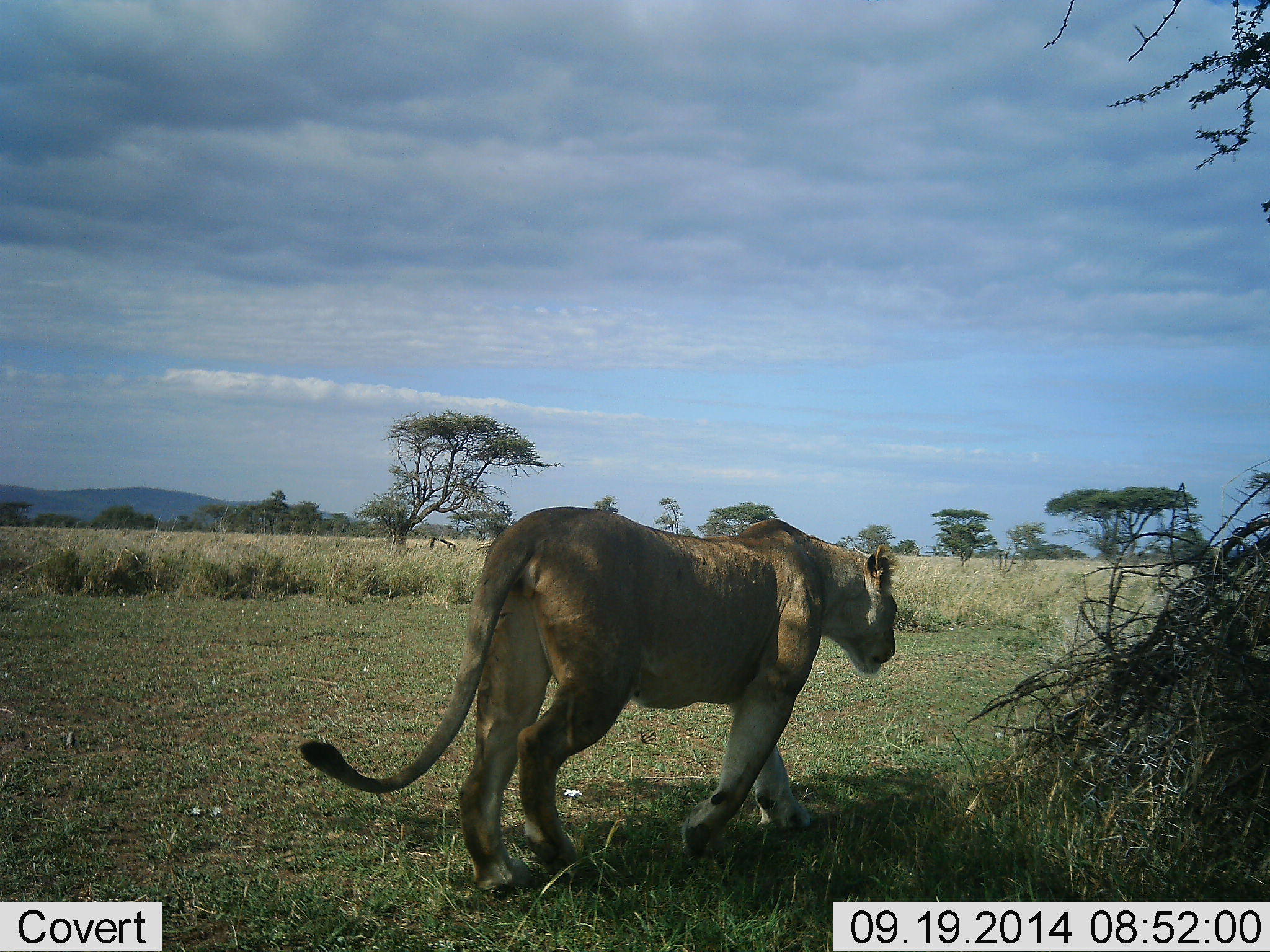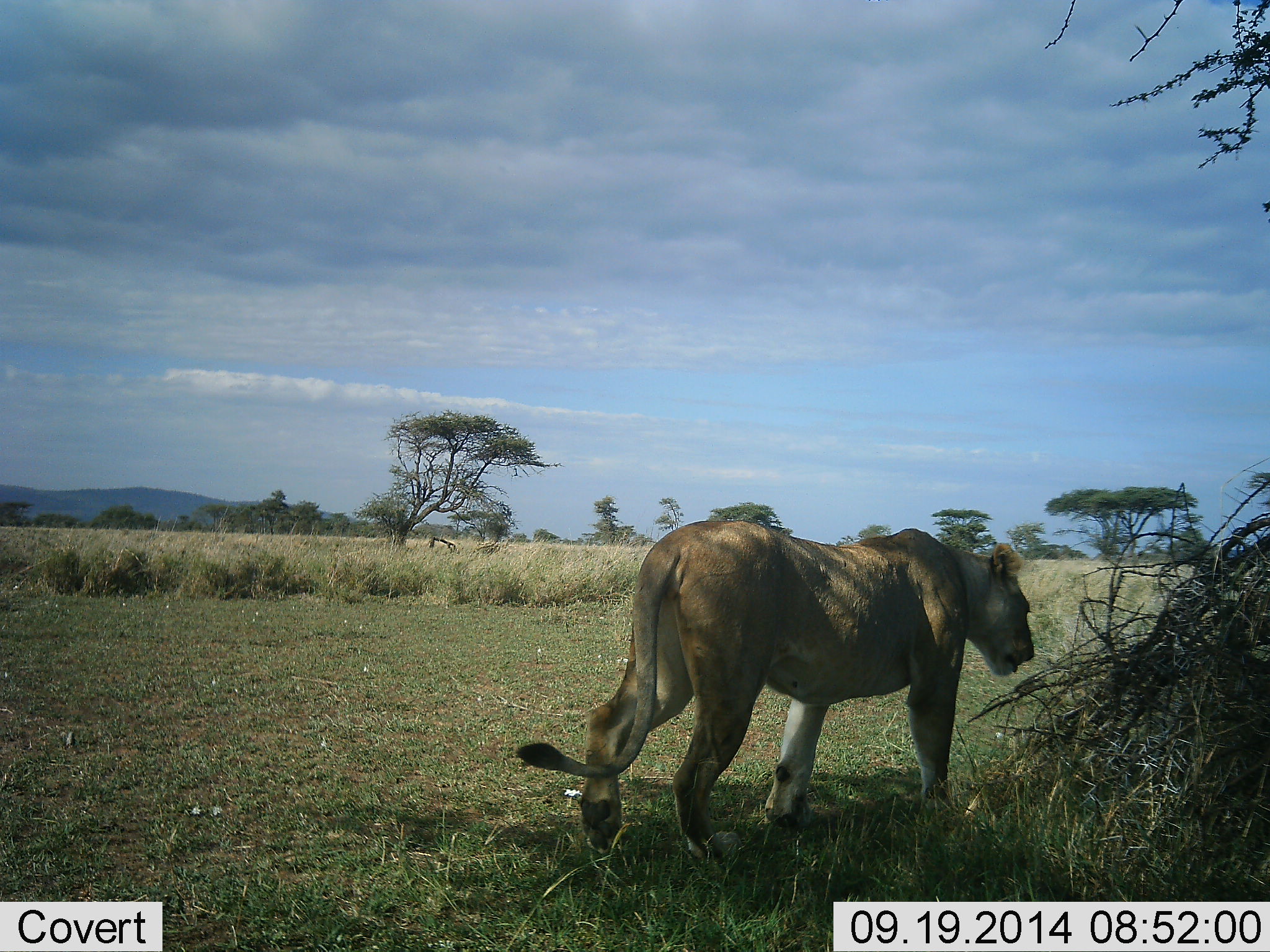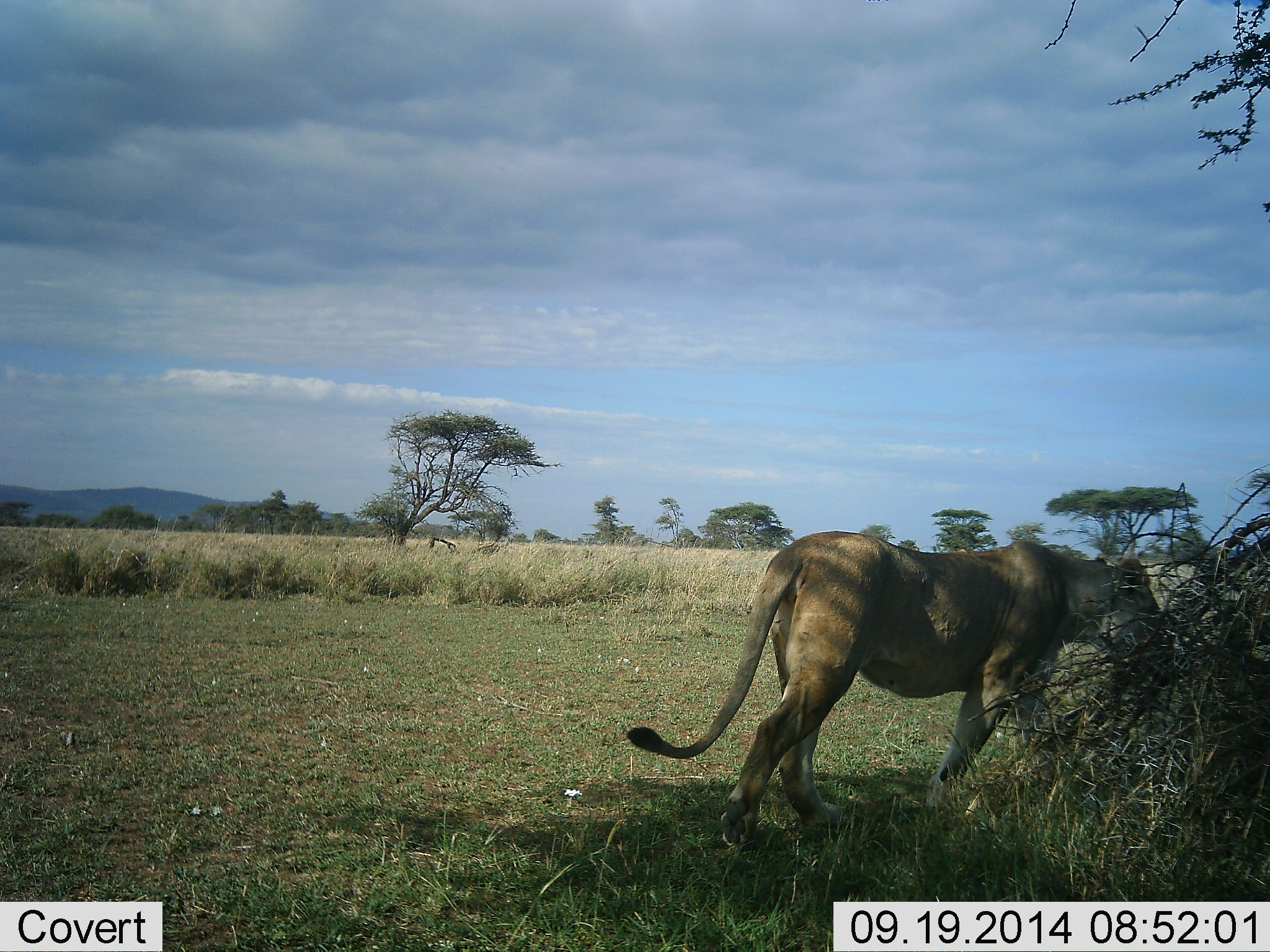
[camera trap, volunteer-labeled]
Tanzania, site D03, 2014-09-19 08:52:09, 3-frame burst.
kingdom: Animalia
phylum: Chordata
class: Mammalia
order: Carnivora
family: Felidae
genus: Panthera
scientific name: Panthera leo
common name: lion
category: lionfemale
Lionfemale (lion) (Panthera leo), count 1. Behavior (volunteer vote fractions): standing 0%, resting 0%, moving 100%, interacting 0%. Young present (vote fraction): 0%. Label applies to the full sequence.